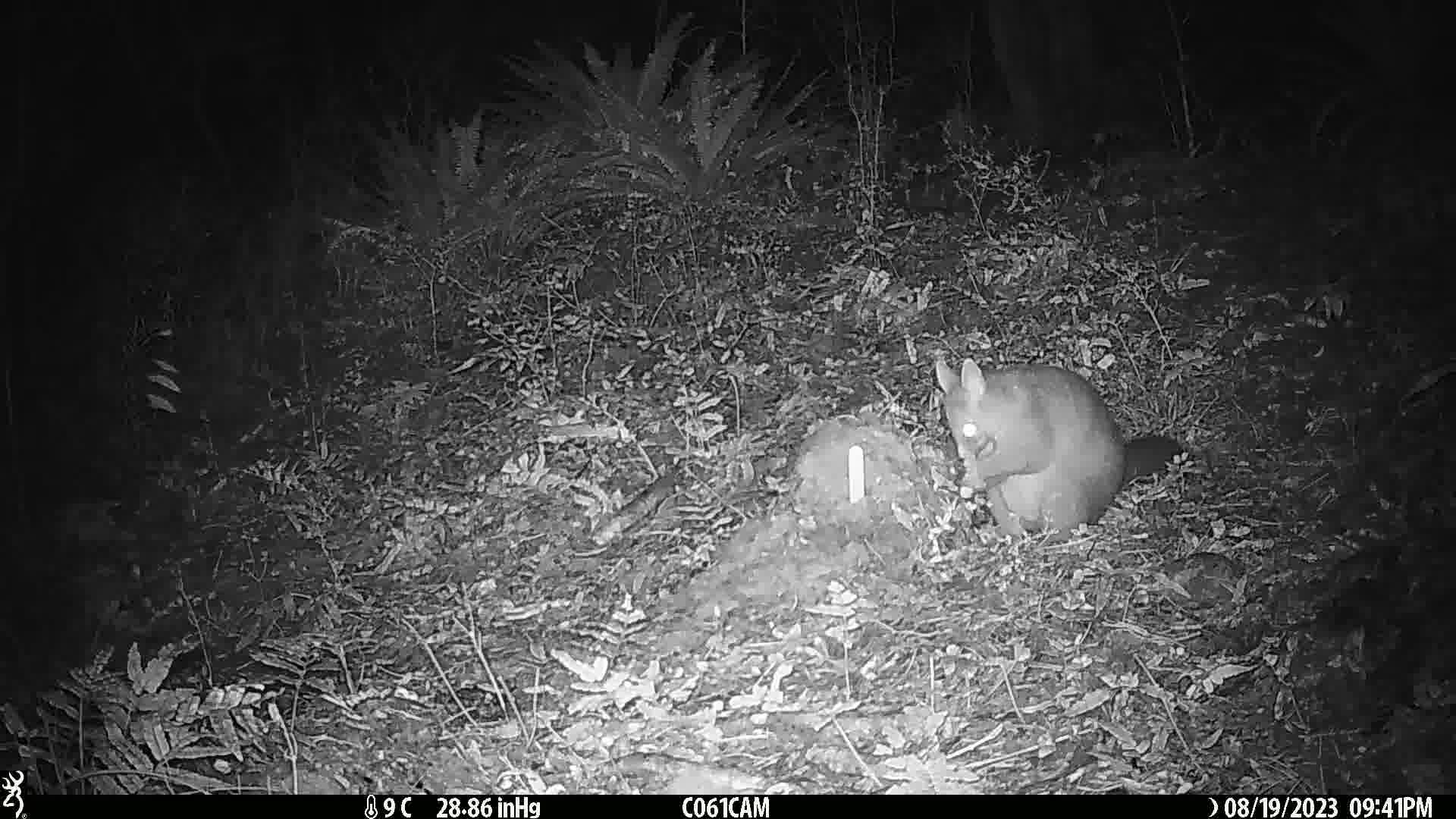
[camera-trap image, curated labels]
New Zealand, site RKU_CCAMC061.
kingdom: Animalia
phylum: Chordata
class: Mammalia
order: Diprotodontia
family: Phalangeridae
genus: Trichosurus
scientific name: Trichosurus vulpecula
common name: common brushtail possum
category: possum